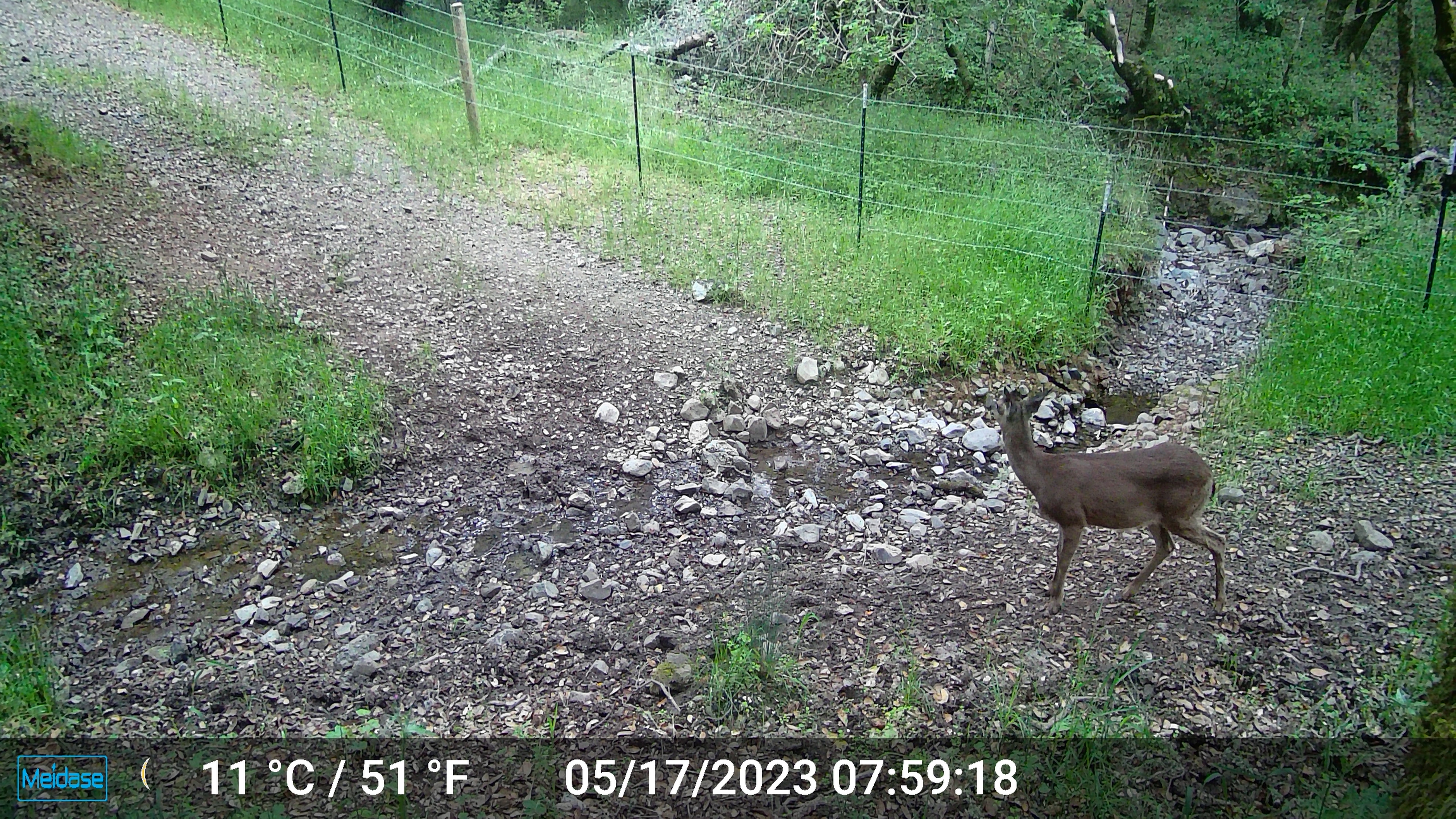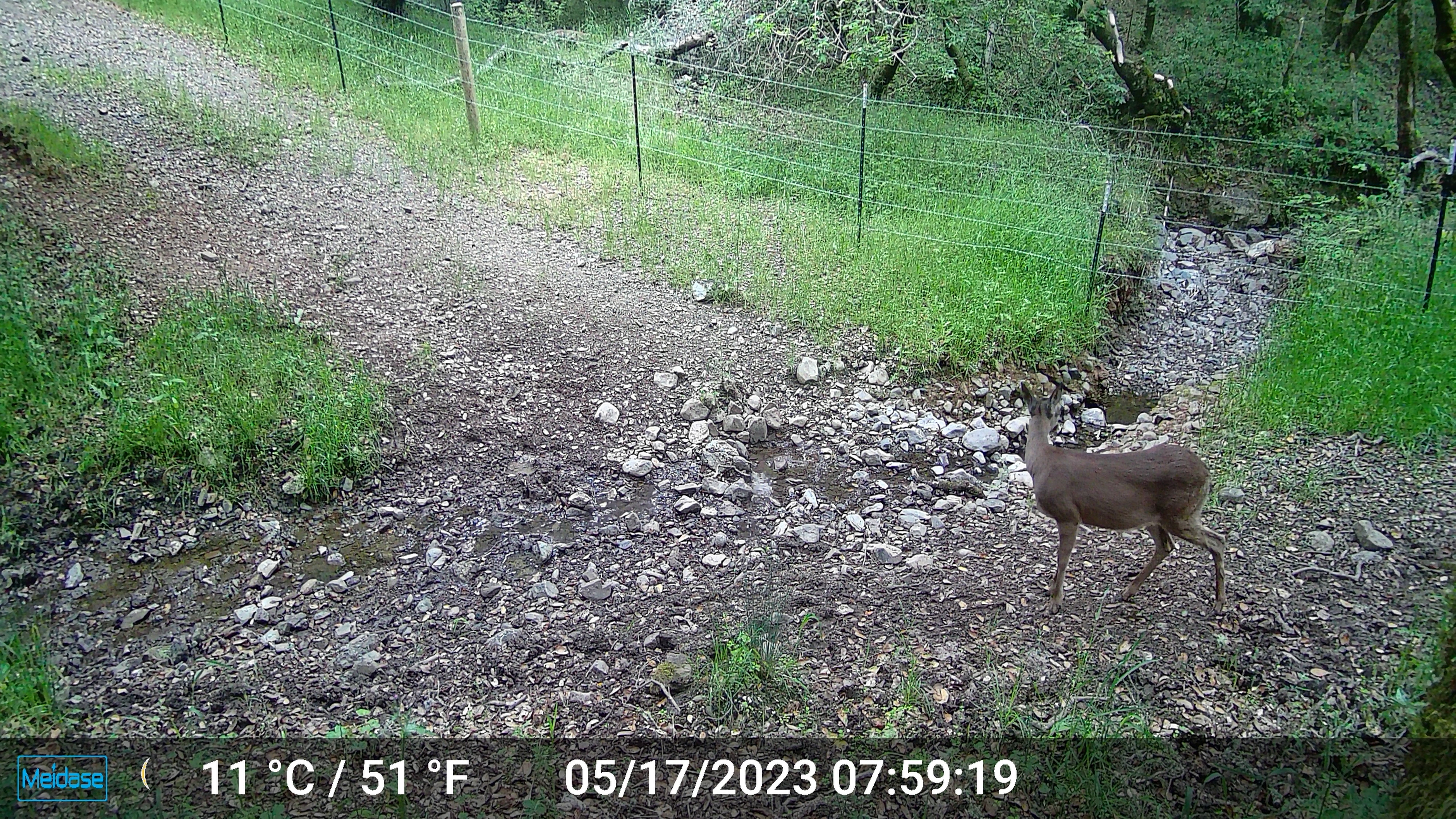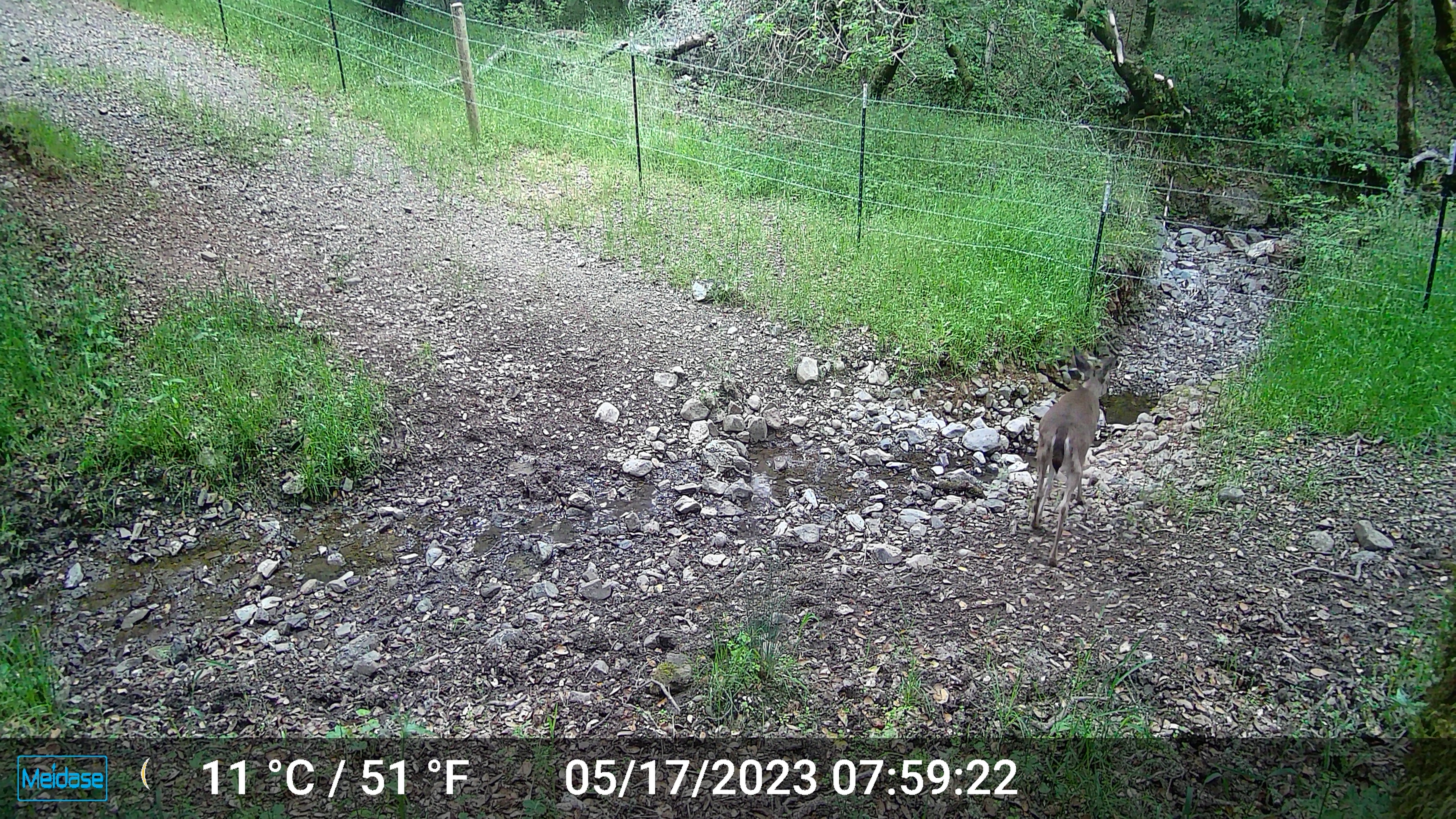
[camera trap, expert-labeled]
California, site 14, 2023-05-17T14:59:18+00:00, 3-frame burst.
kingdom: Animalia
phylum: Chordata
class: Mammalia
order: Artiodactyla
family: Cervidae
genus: Odocoileus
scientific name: Odocoileus hemionus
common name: mule deer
Mule deer (Odocoileus hemionus).